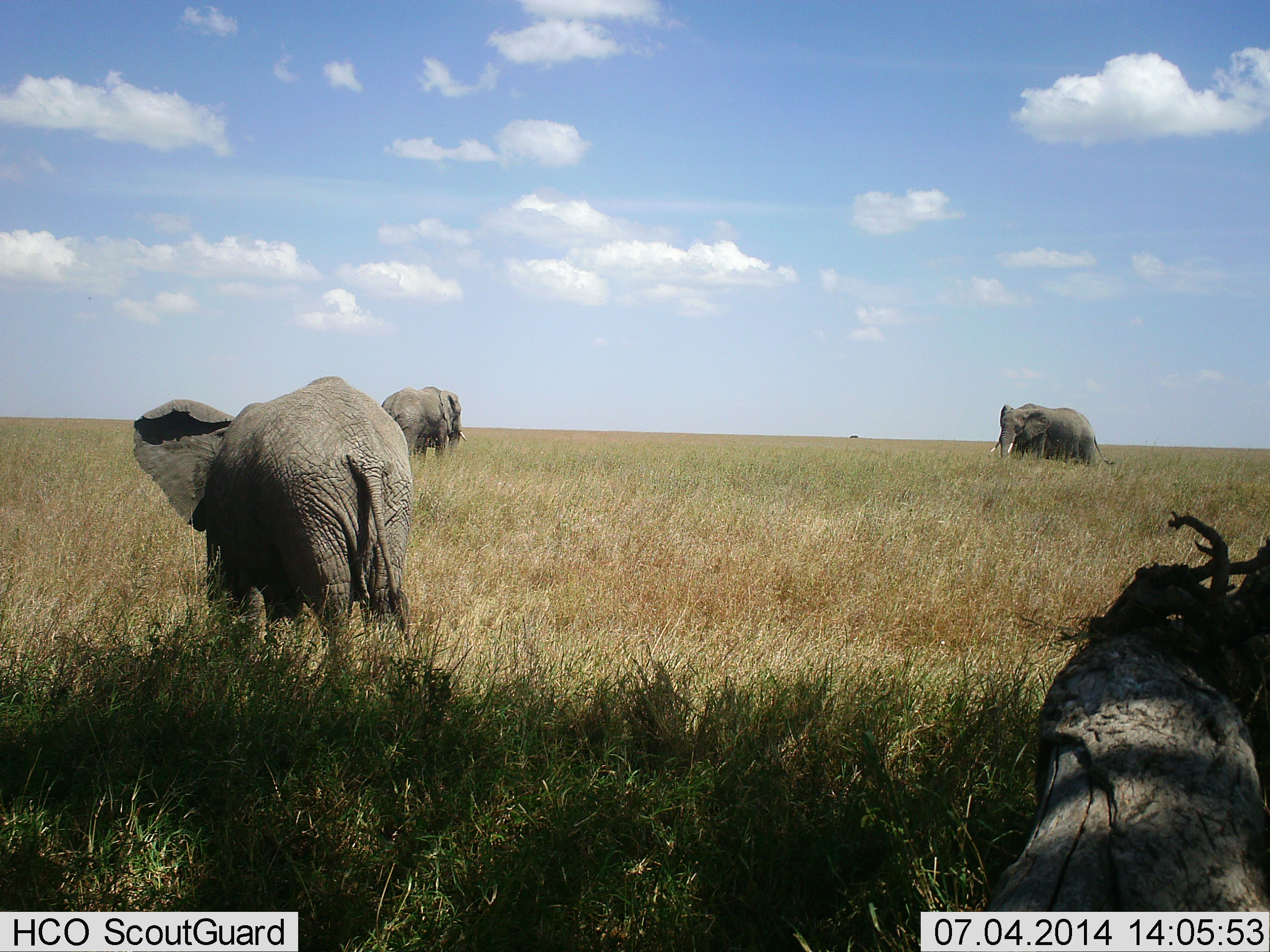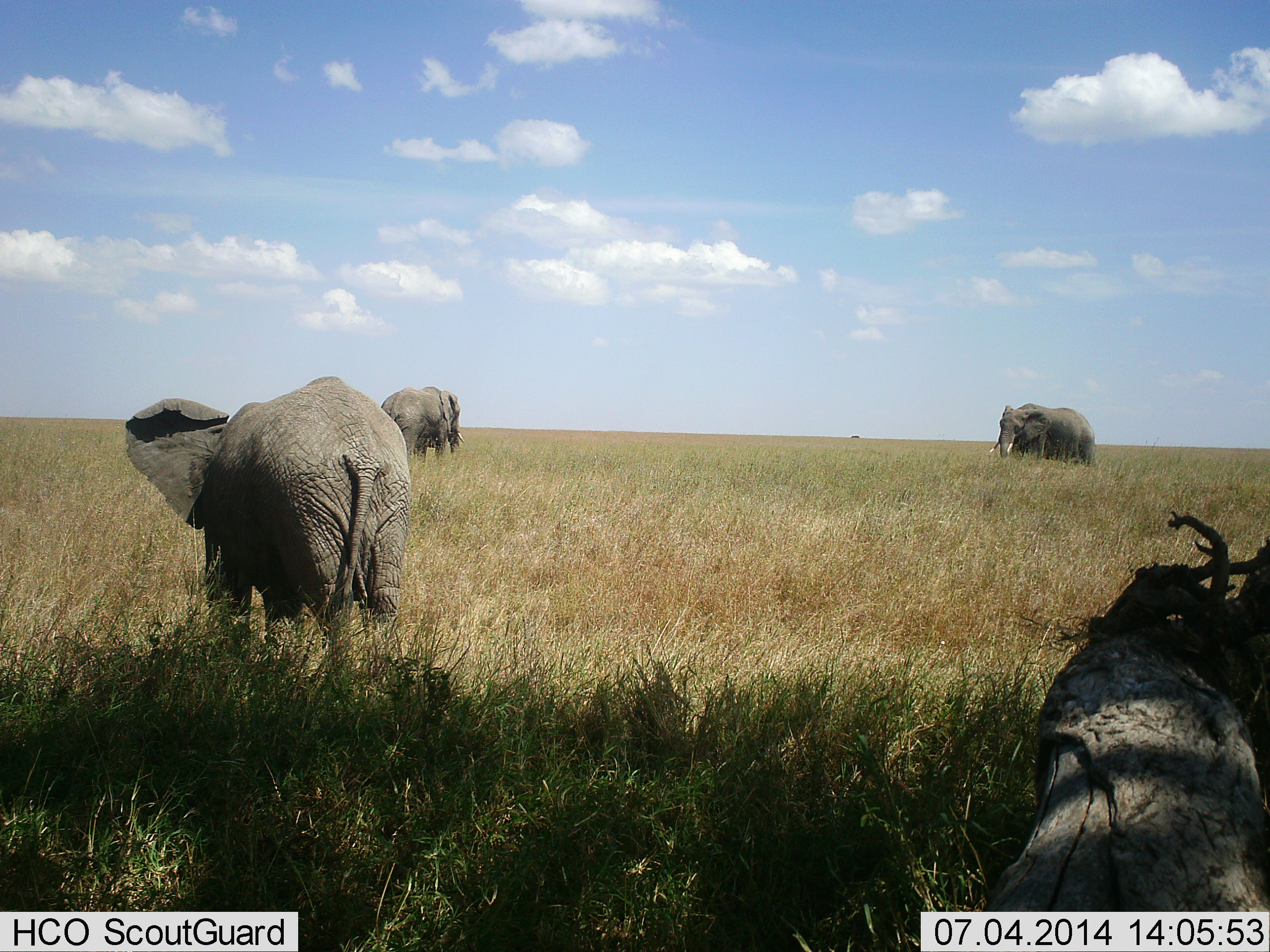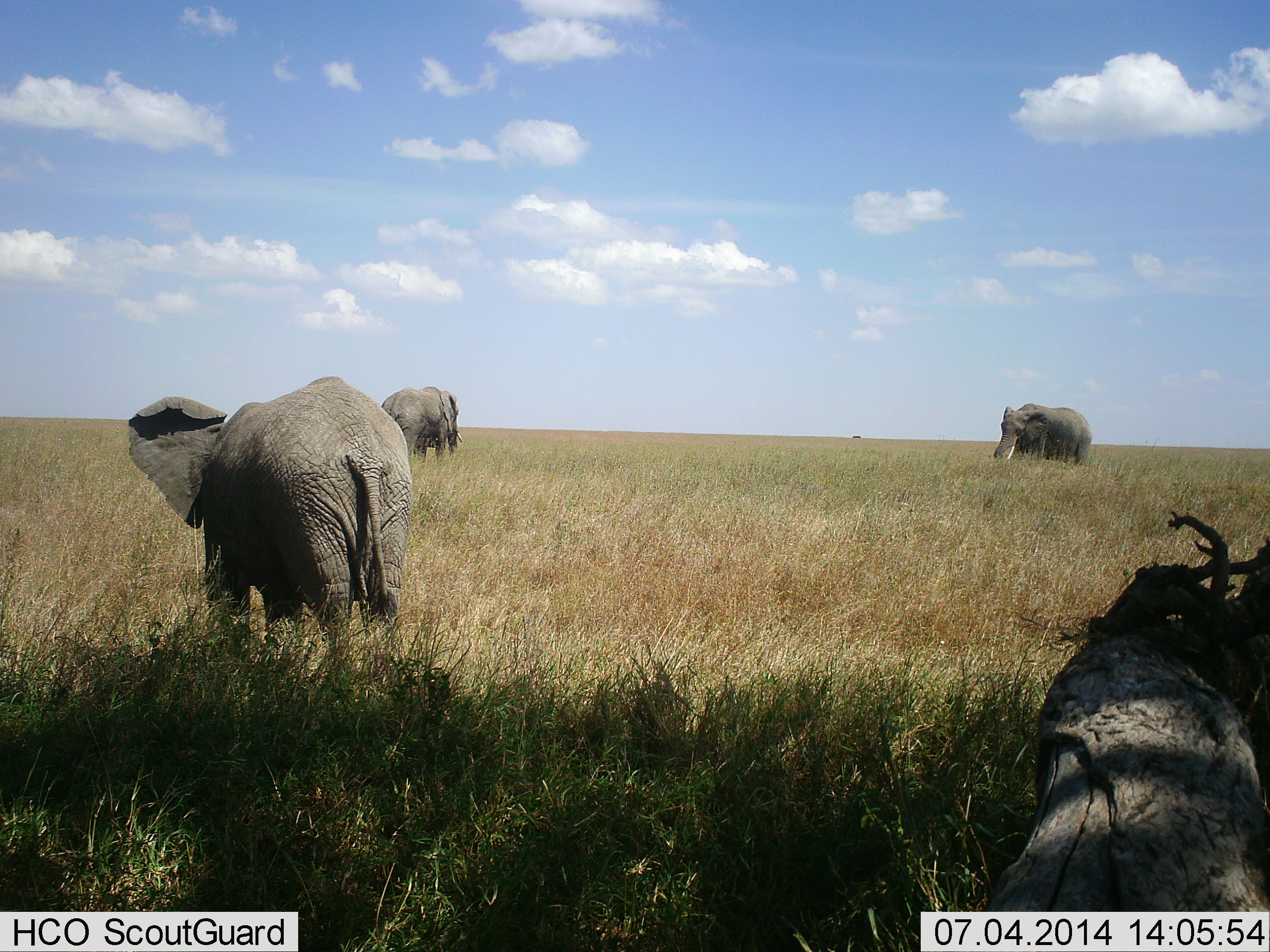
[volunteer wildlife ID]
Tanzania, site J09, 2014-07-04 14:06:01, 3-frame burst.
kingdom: Animalia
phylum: Chordata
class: Mammalia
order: Proboscidea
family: Elephantidae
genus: Loxodonta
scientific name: Loxodonta africana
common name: african bush elephant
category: elephant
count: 3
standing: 60%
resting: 0%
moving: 0%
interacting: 0%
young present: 20%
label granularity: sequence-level